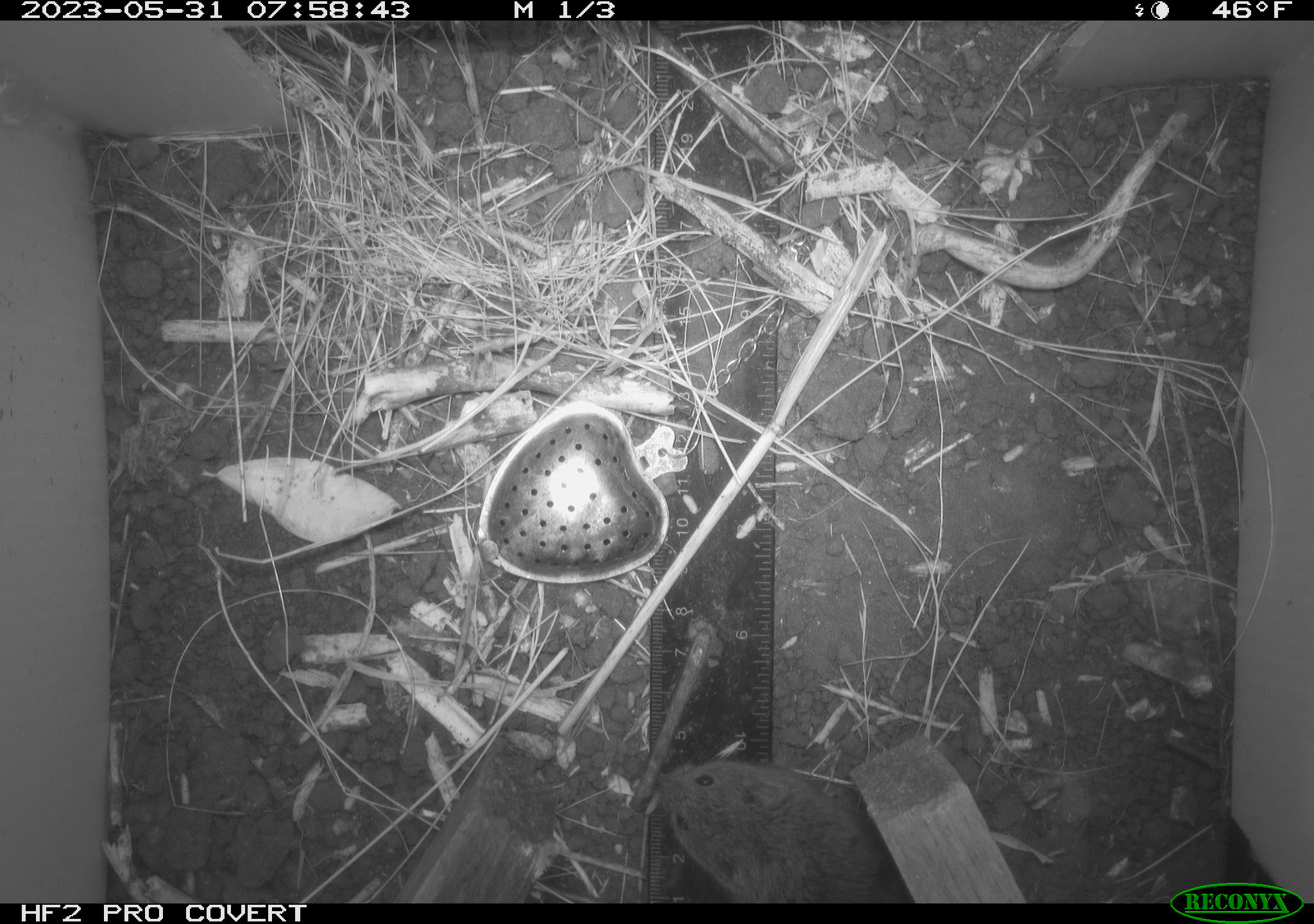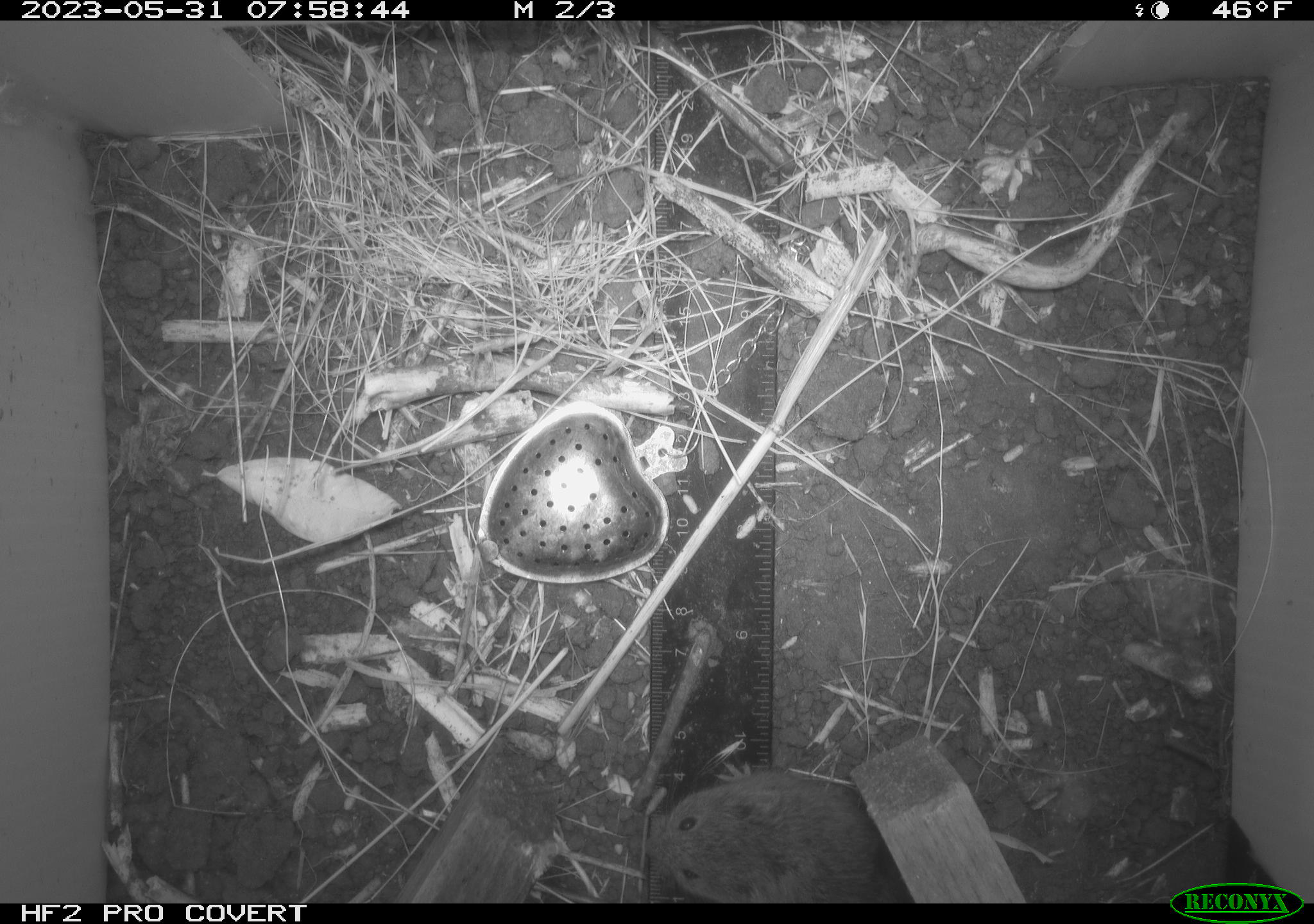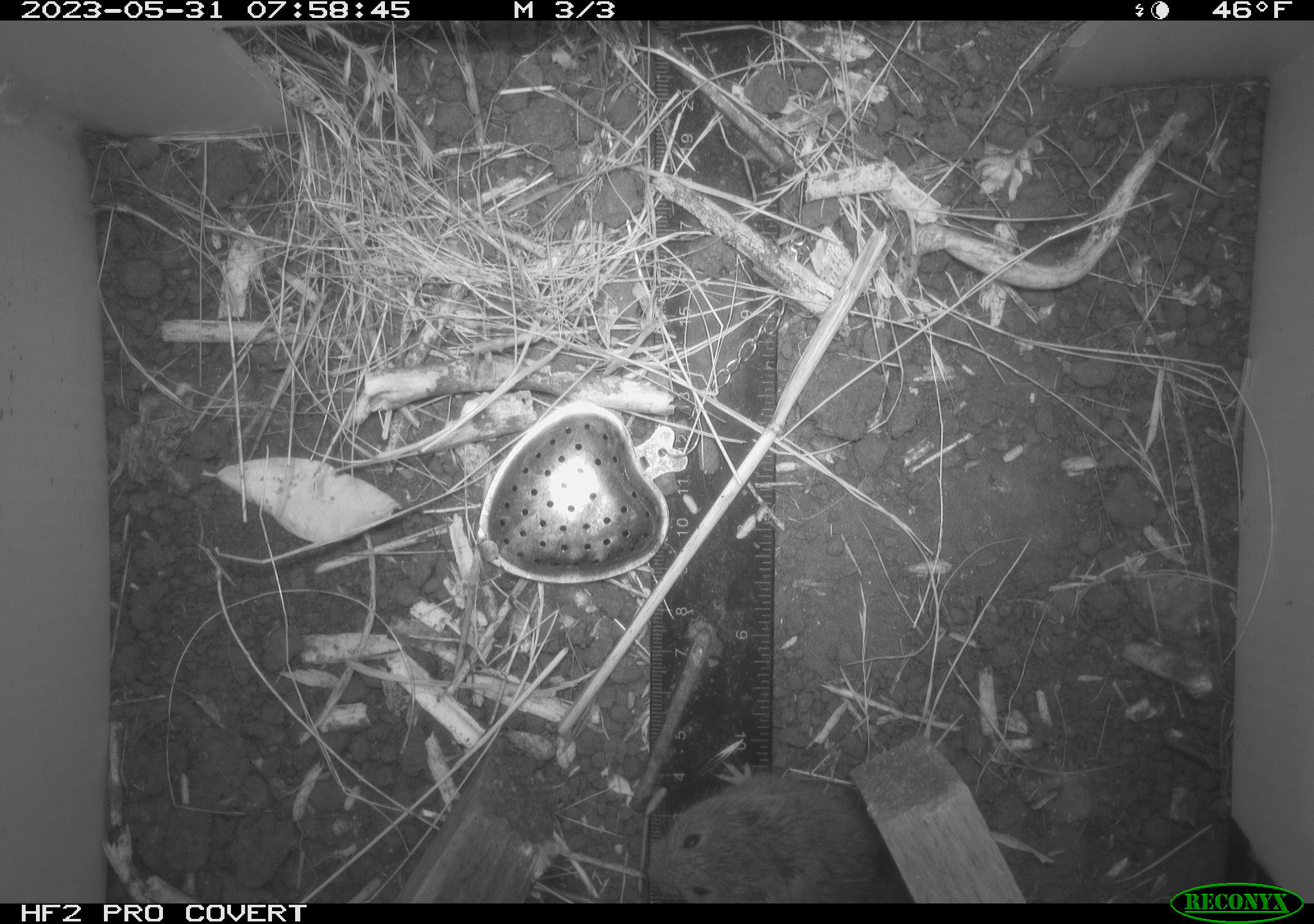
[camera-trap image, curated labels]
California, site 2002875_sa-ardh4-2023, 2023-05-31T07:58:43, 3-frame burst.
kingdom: Animalia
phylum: Chordata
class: Mammalia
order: Rodentia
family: Cricetidae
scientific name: Arvicolinae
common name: voles, lemmings, and muskrats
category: arvicolinae subfamily